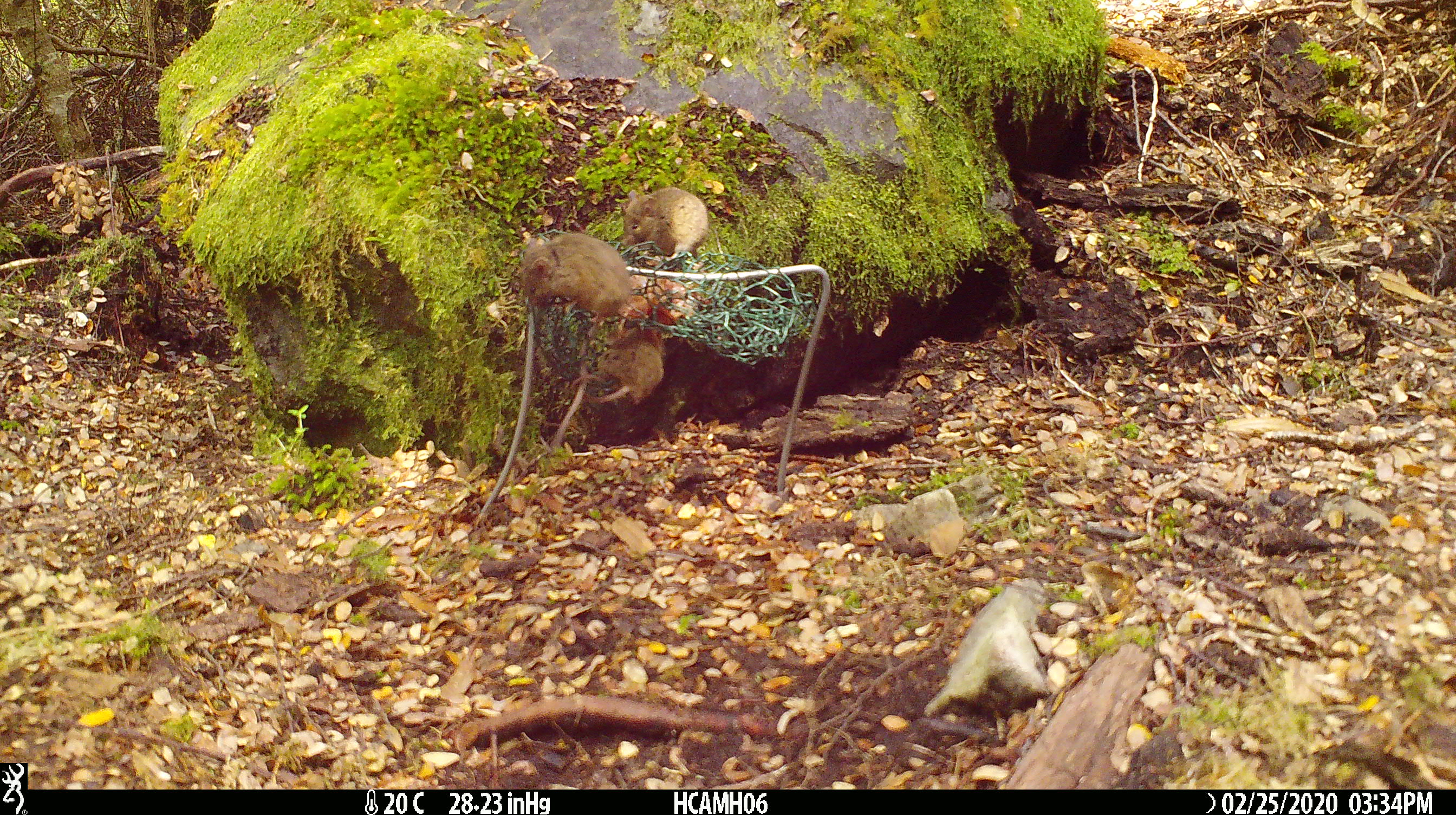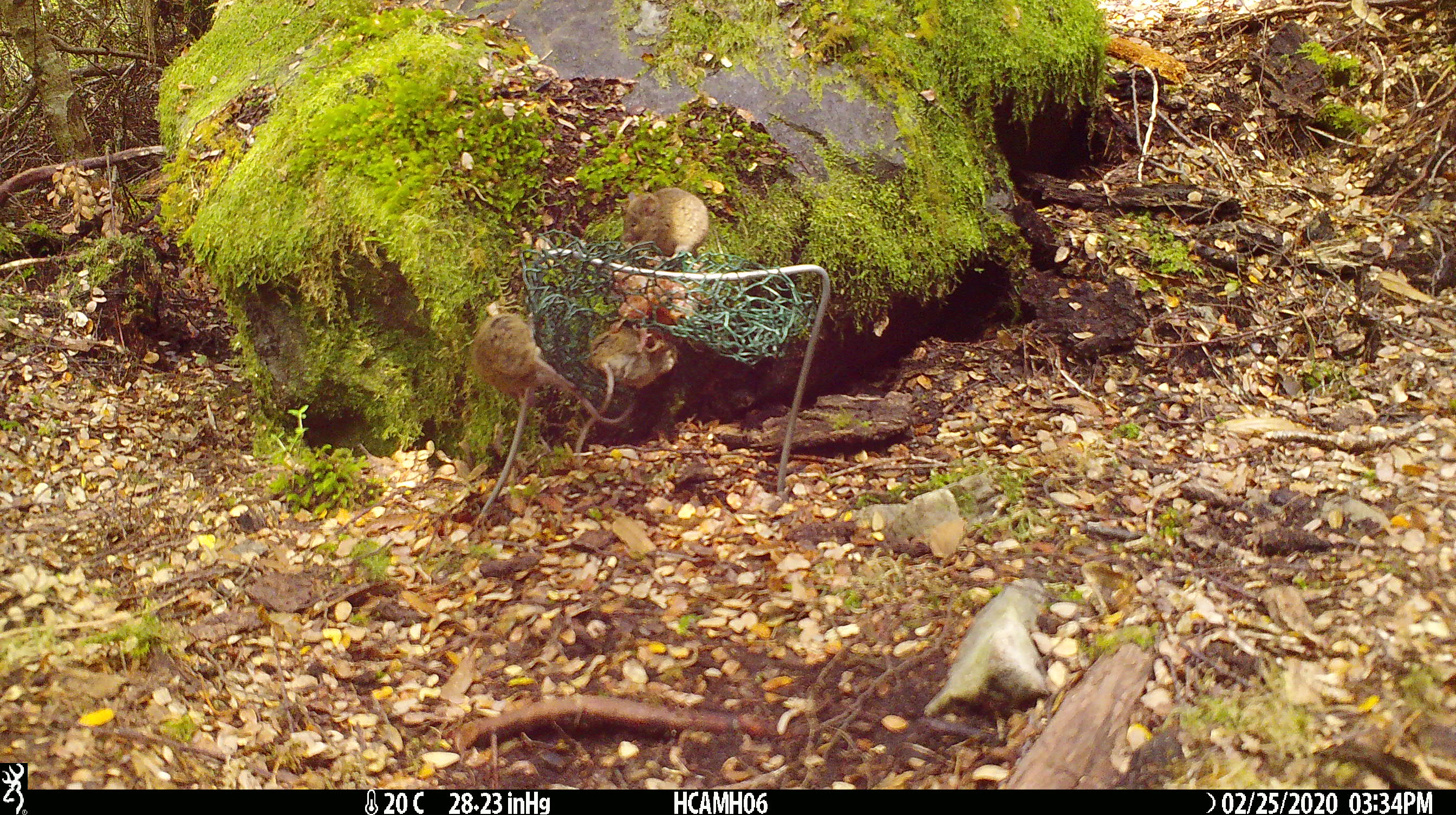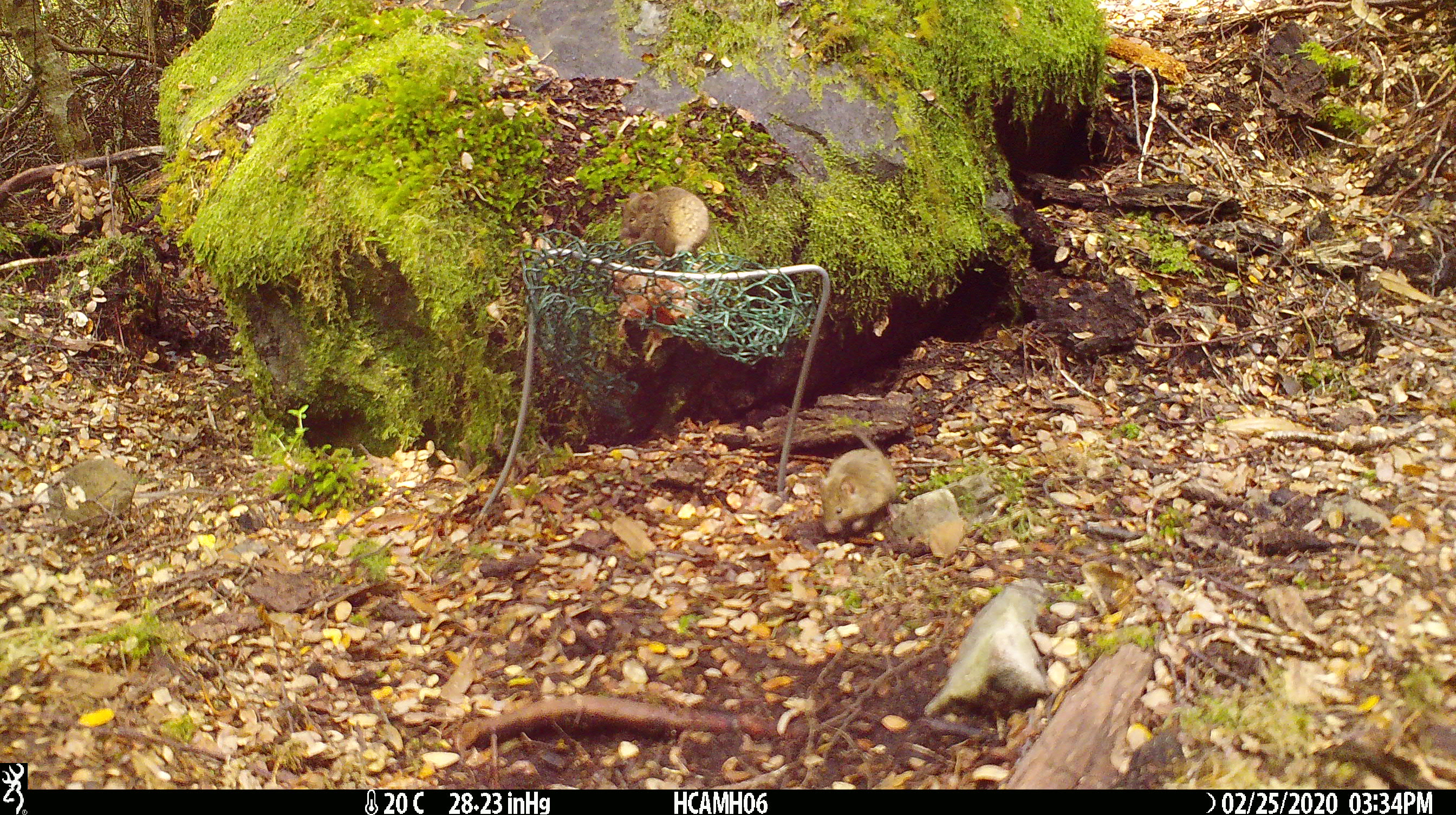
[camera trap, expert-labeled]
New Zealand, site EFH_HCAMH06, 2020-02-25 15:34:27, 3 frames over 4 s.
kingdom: Animalia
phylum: Chordata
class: Mammalia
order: Rodentia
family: Muridae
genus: Mus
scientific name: Mus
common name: mouse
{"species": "mouse (Mus)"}